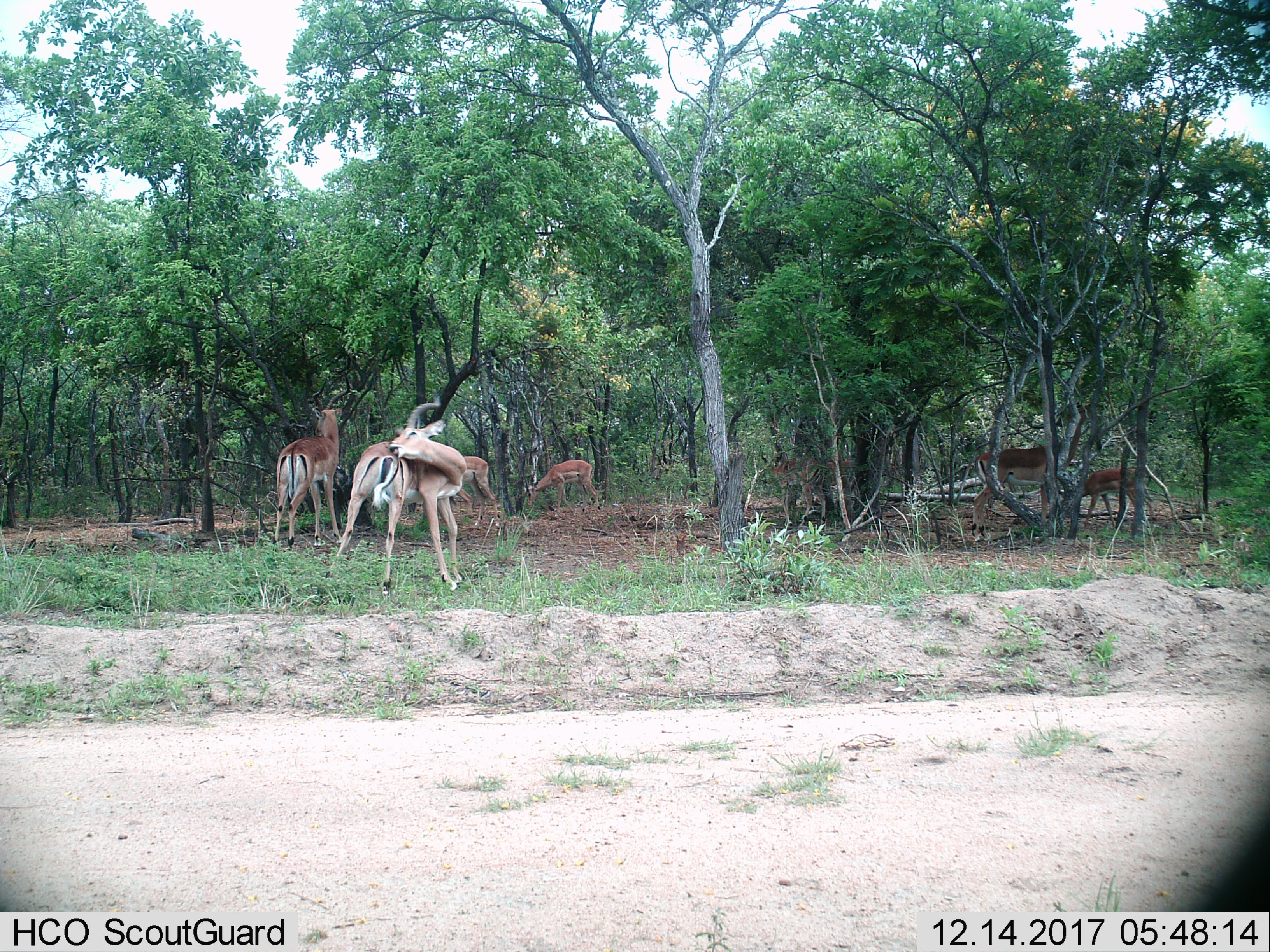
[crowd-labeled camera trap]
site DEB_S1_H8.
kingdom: Animalia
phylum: Chordata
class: Mammalia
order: Artiodactyla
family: Bovidae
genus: Aepyceros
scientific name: Aepyceros melampus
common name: impala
Impala (Aepyceros melampus), count 7. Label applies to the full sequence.